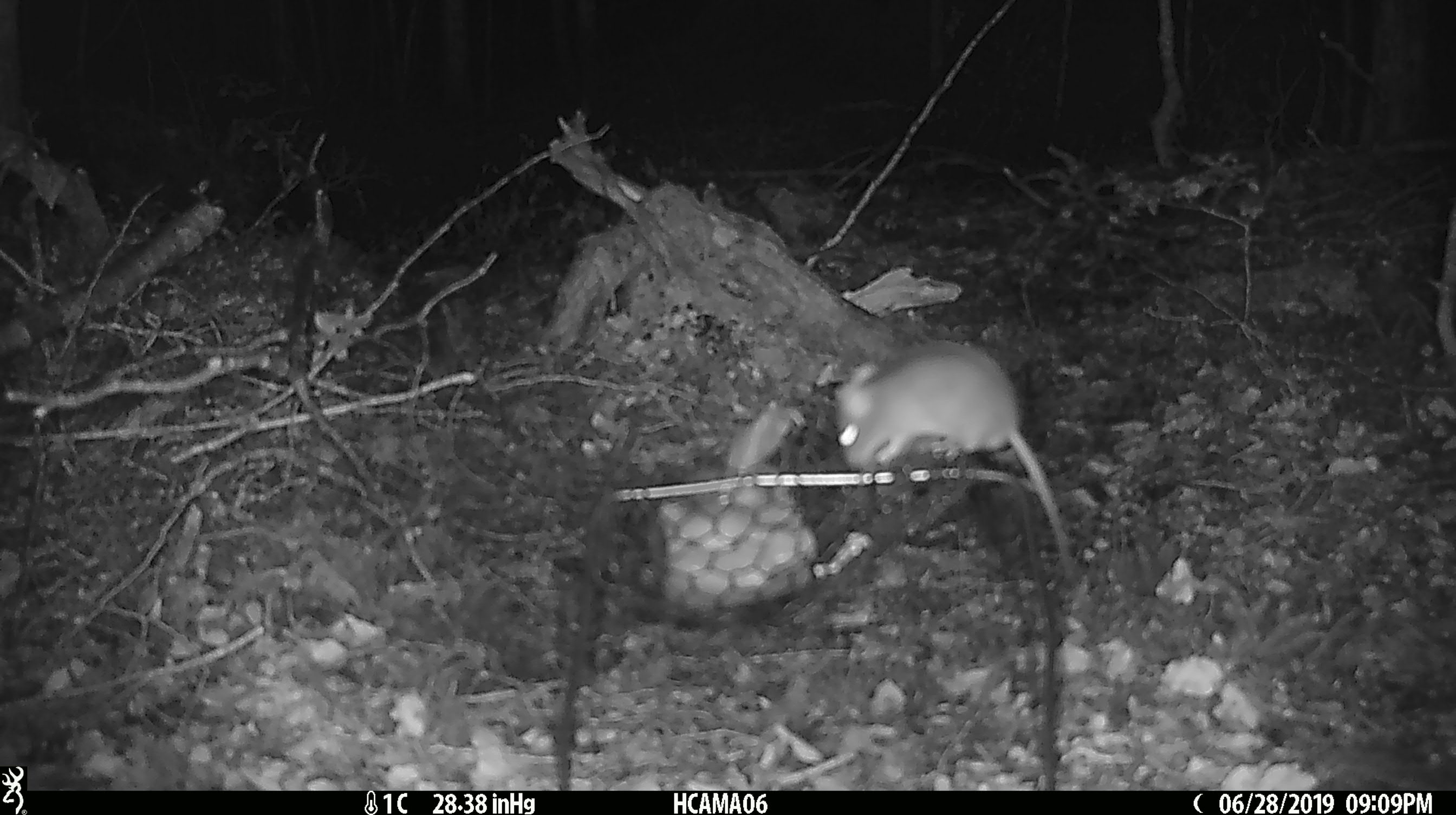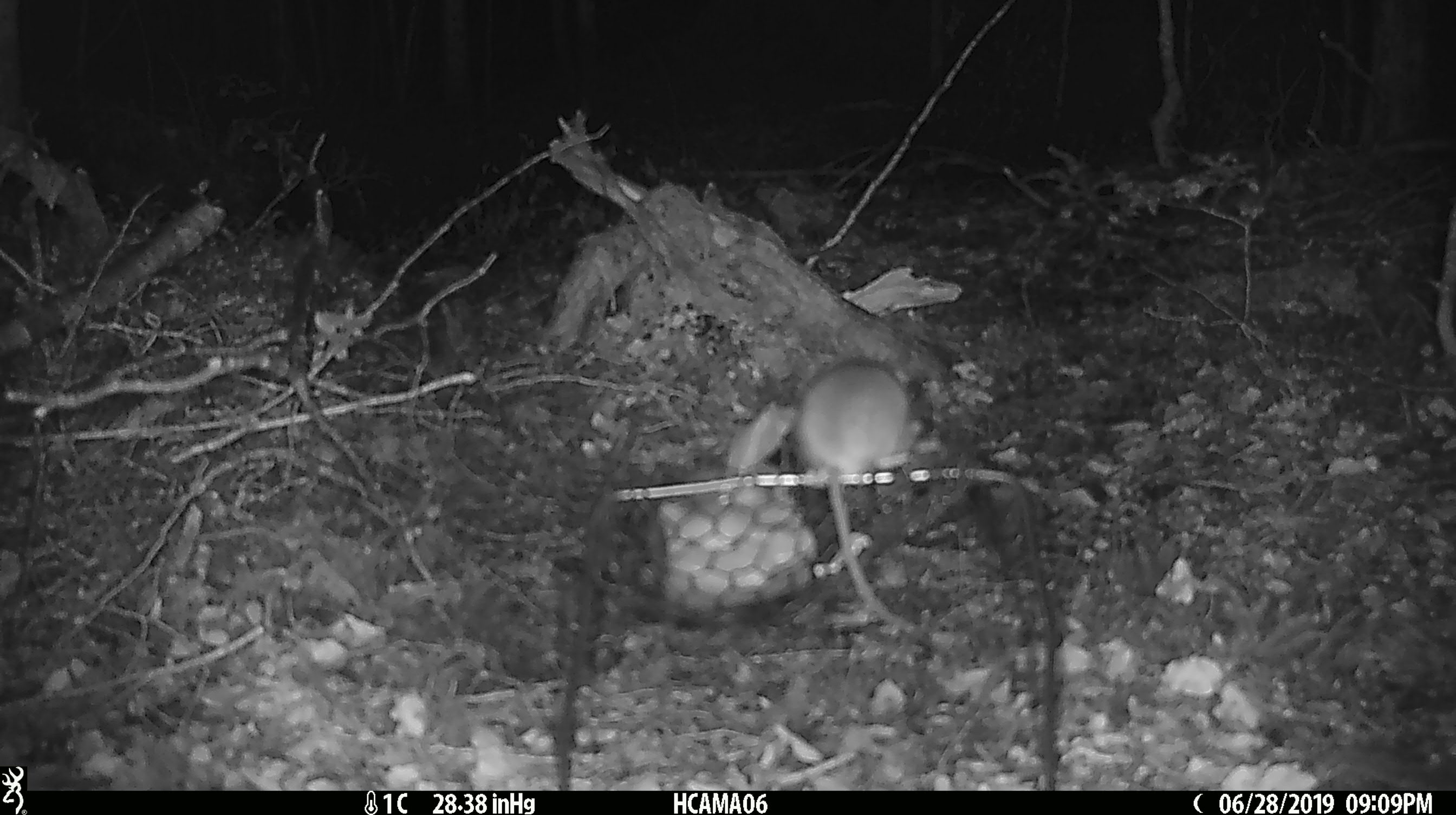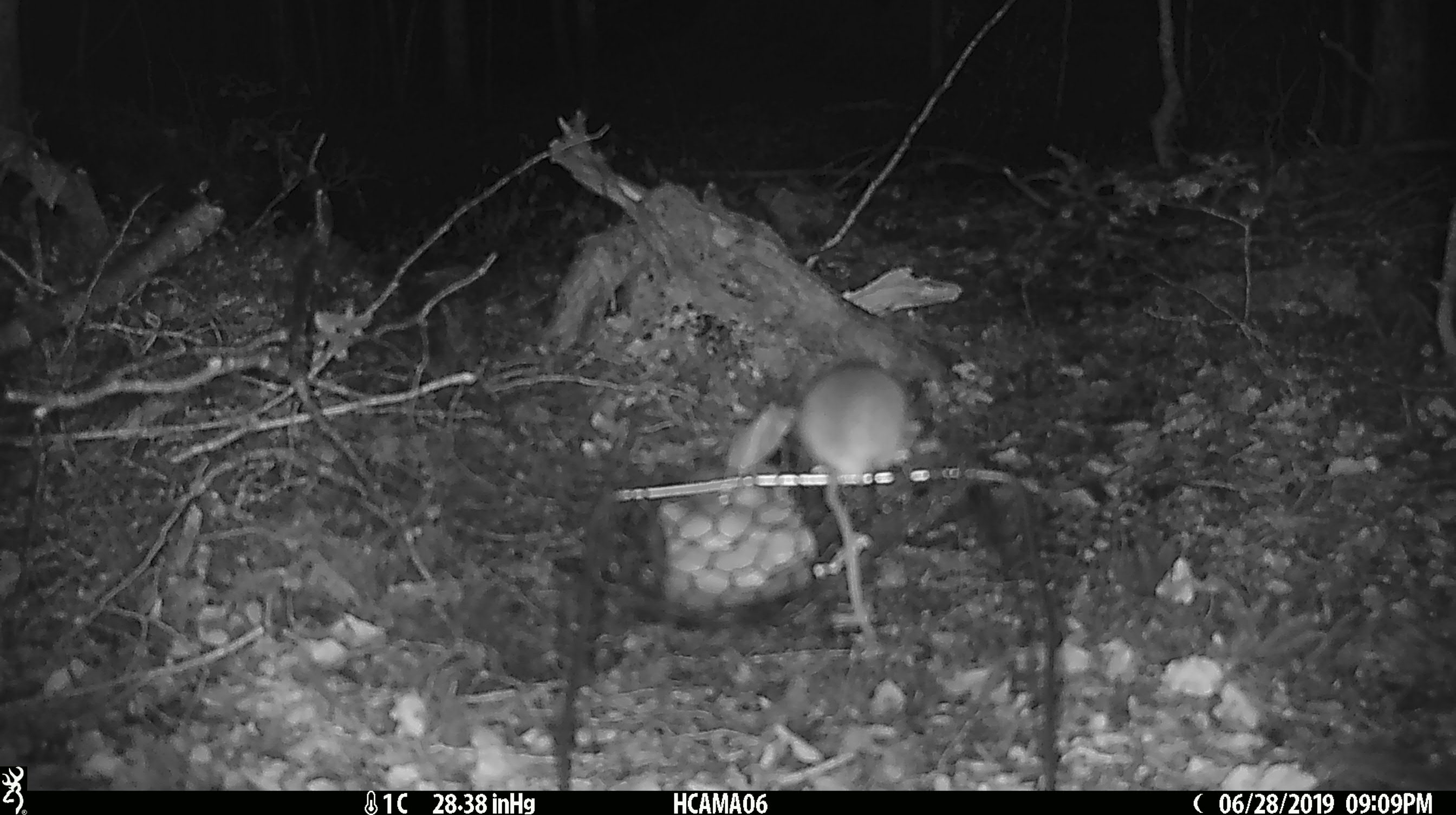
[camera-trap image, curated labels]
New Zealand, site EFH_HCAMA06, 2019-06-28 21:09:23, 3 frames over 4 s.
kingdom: Animalia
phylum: Chordata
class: Mammalia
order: Rodentia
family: Muridae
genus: Mus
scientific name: Mus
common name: mouse